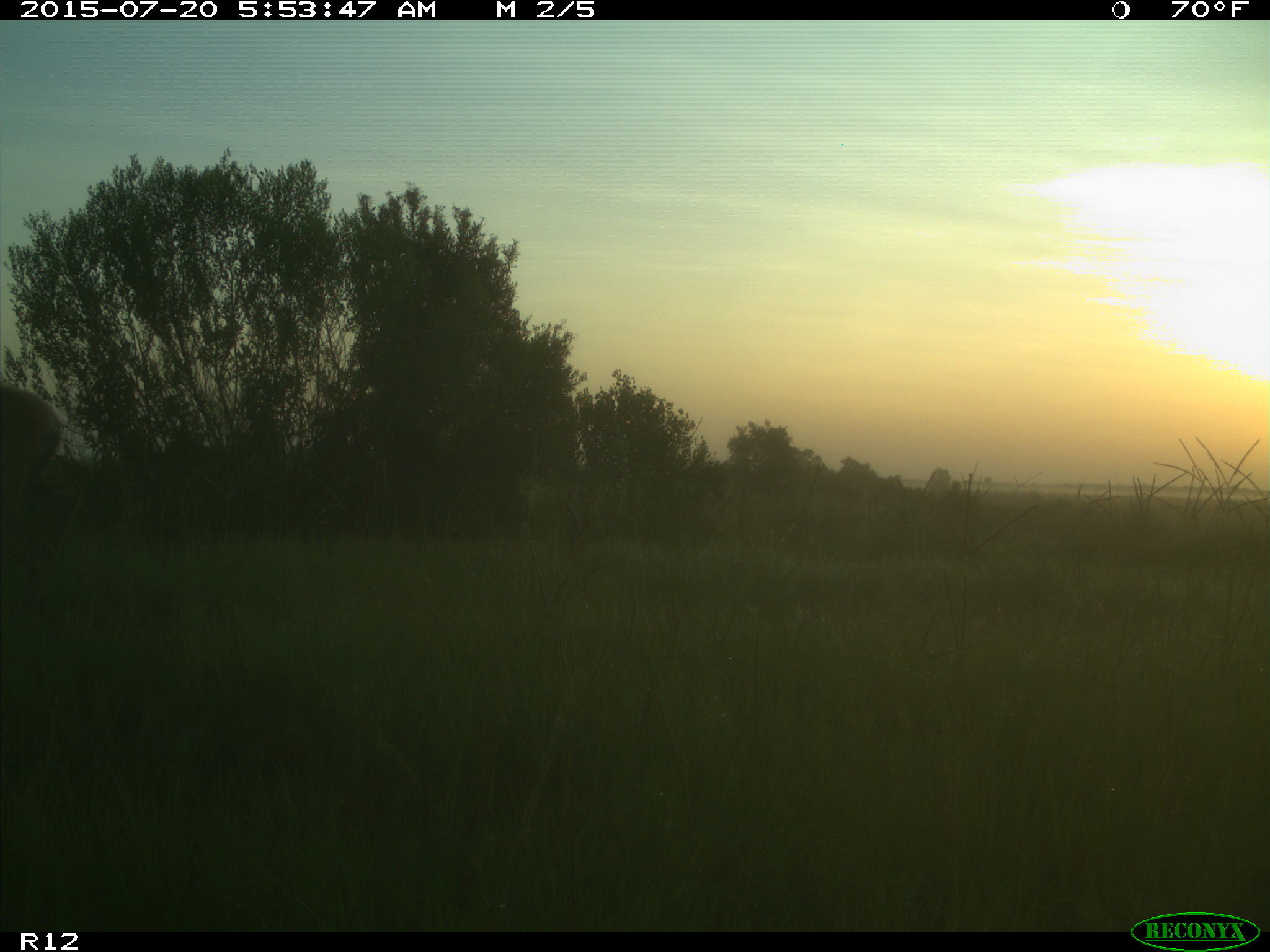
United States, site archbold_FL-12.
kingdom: Animalia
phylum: Chordata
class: Mammalia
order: Artiodactyla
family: Cervidae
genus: Odocoileus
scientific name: Odocoileus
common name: deer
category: unidentified deer